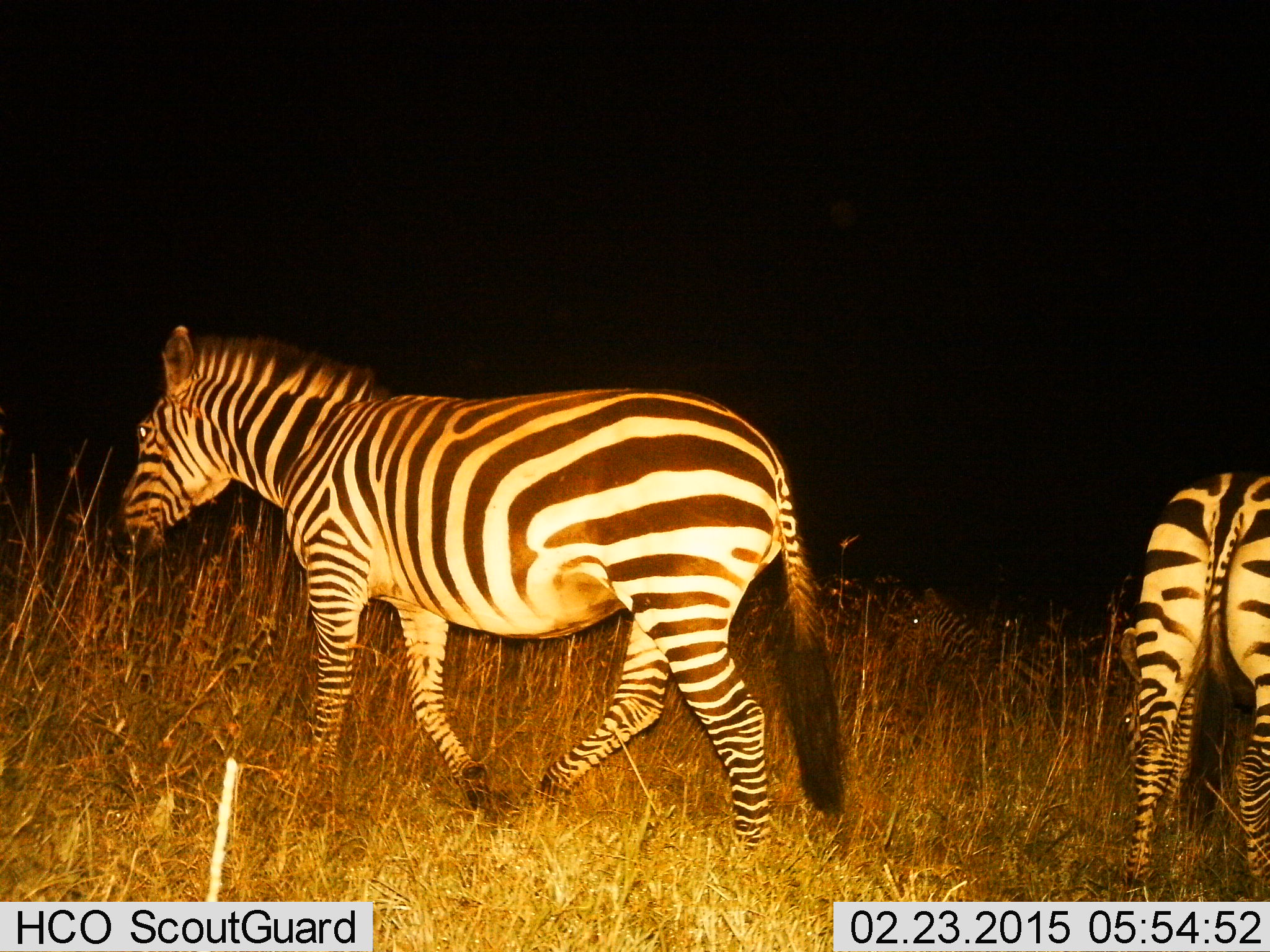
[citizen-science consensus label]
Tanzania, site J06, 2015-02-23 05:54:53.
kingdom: Animalia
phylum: Chordata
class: Mammalia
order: Perissodactyla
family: Equidae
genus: Equus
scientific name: Equus quagga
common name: plains zebra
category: zebra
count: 2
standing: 30%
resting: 10%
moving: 80%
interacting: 0%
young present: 0%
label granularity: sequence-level